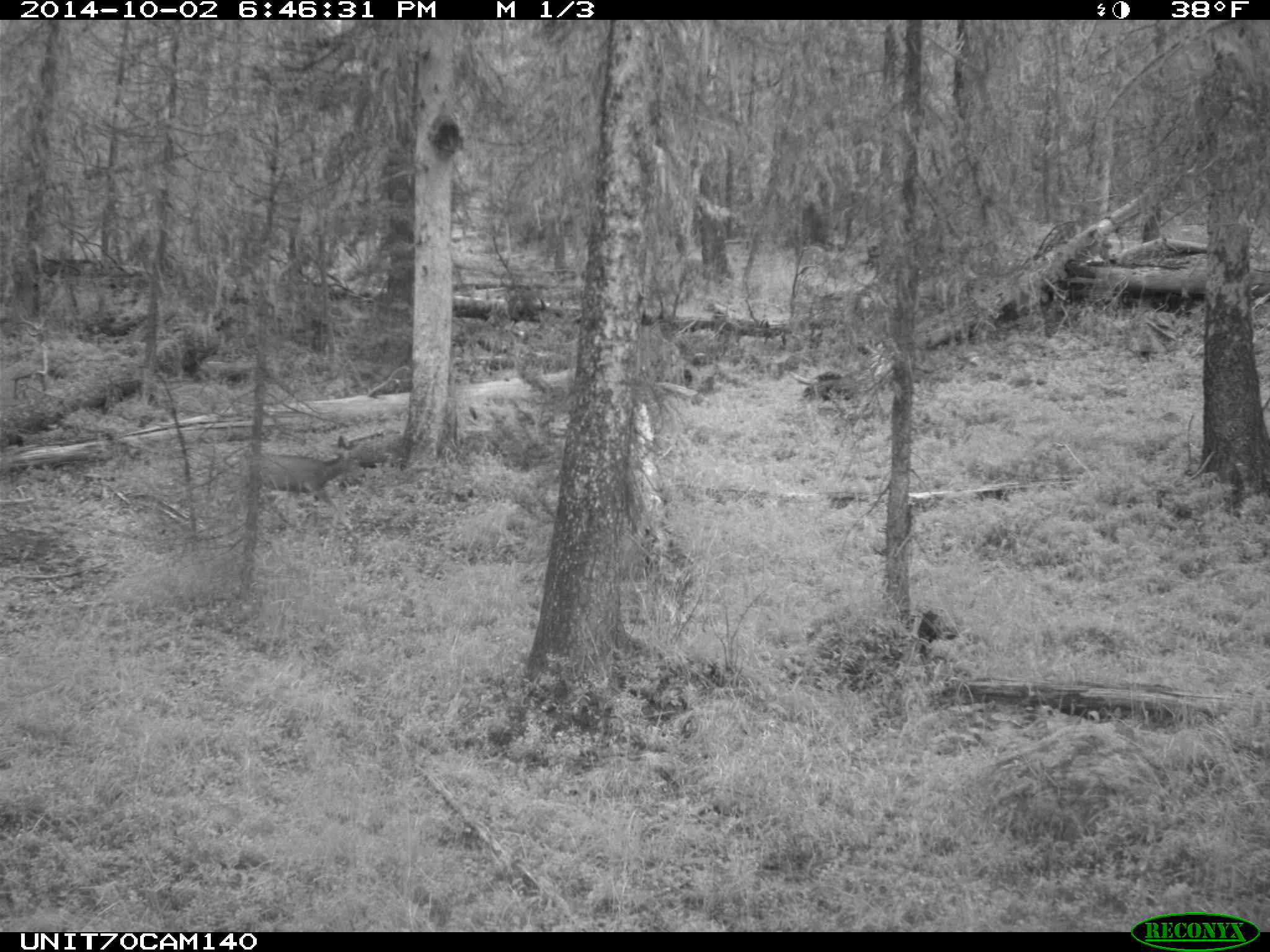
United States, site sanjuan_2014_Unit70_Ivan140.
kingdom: Animalia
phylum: Chordata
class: Mammalia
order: Artiodactyla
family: Cervidae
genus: Odocoileus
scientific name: Odocoileus hemionus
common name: mule deer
Odocoileus hemionus (mule deer).